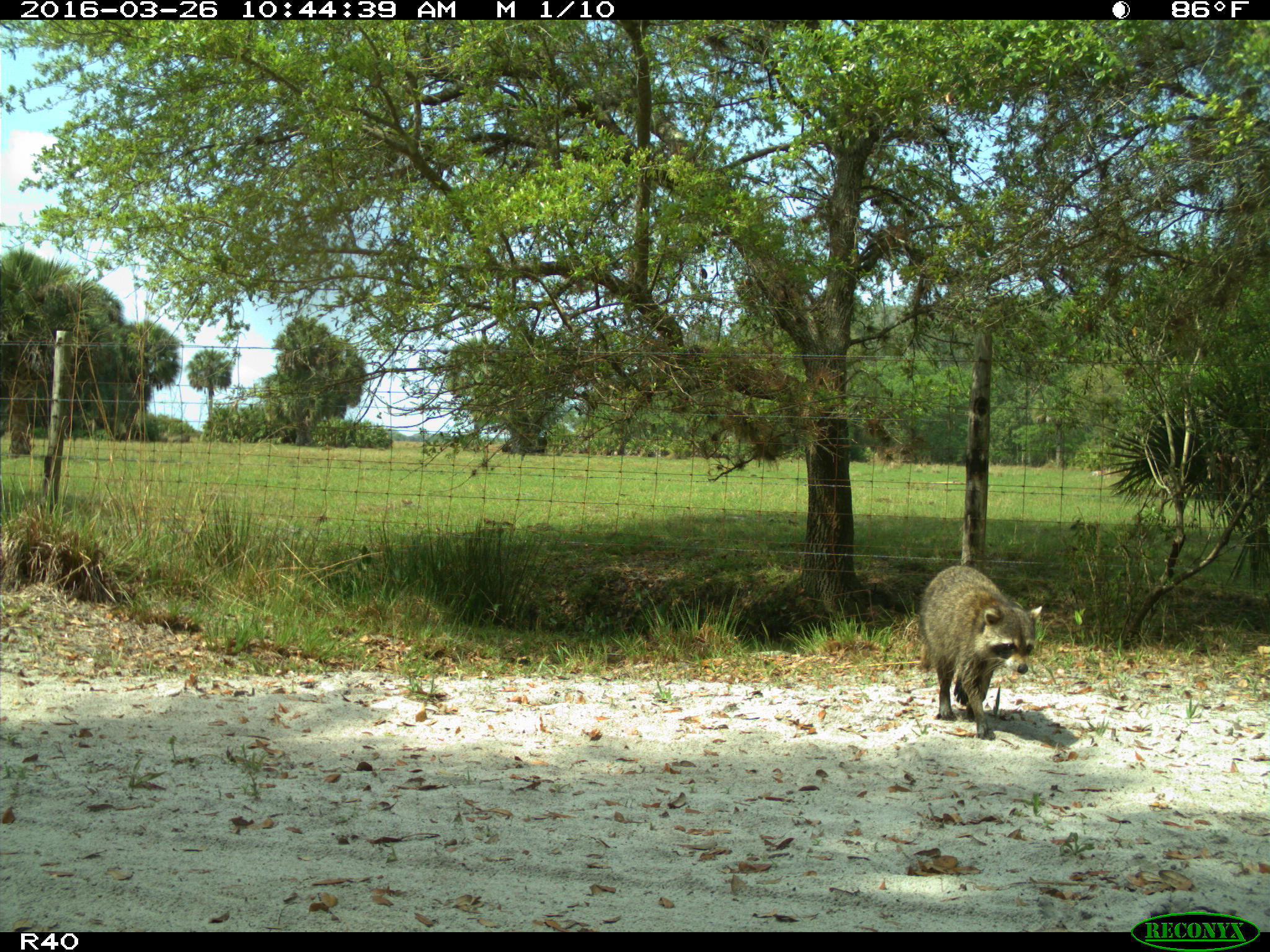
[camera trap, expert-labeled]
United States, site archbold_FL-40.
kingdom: Animalia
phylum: Chordata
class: Mammalia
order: Carnivora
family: Procyonidae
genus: Procyon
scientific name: Procyon lotor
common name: common raccoon